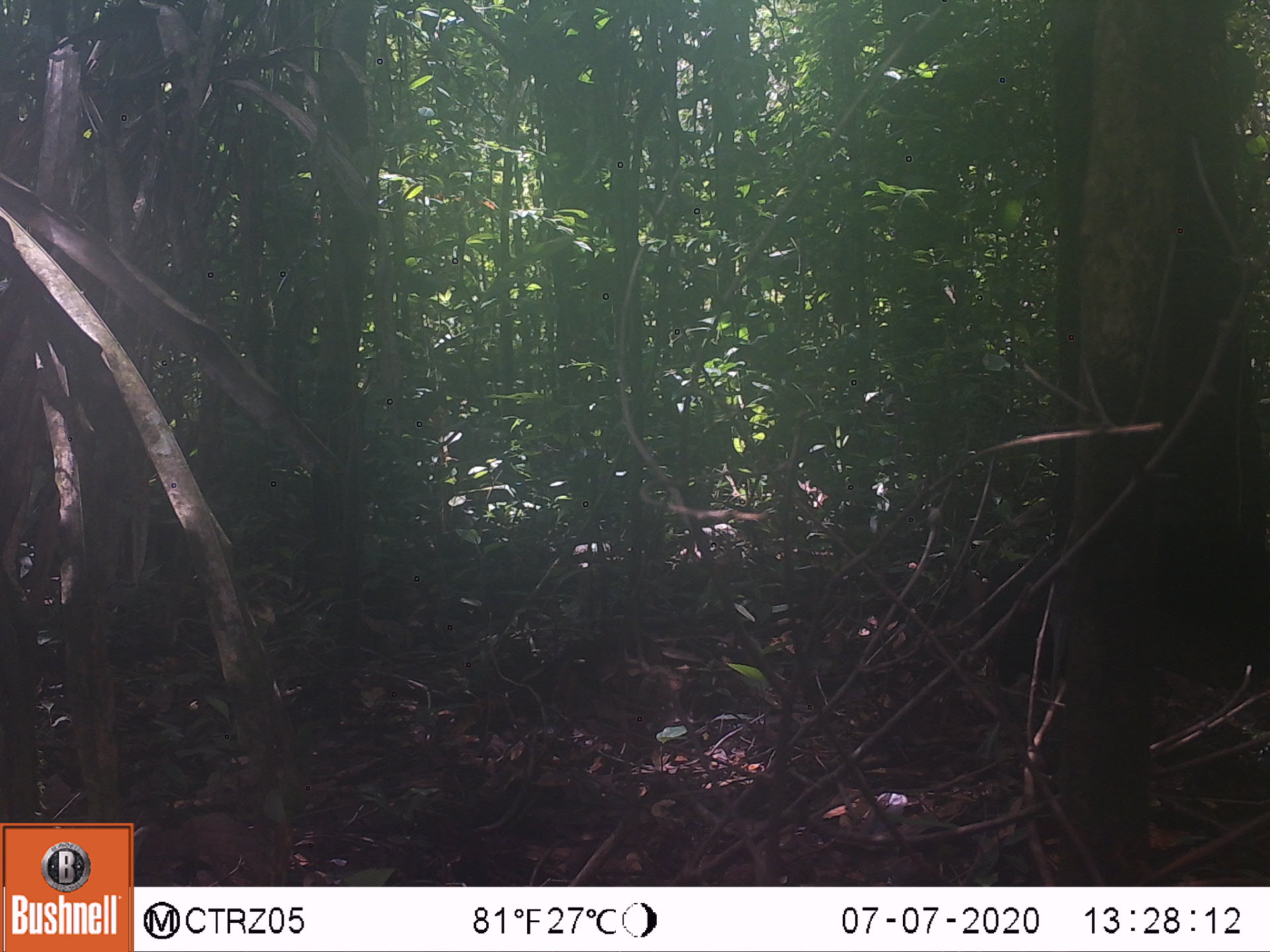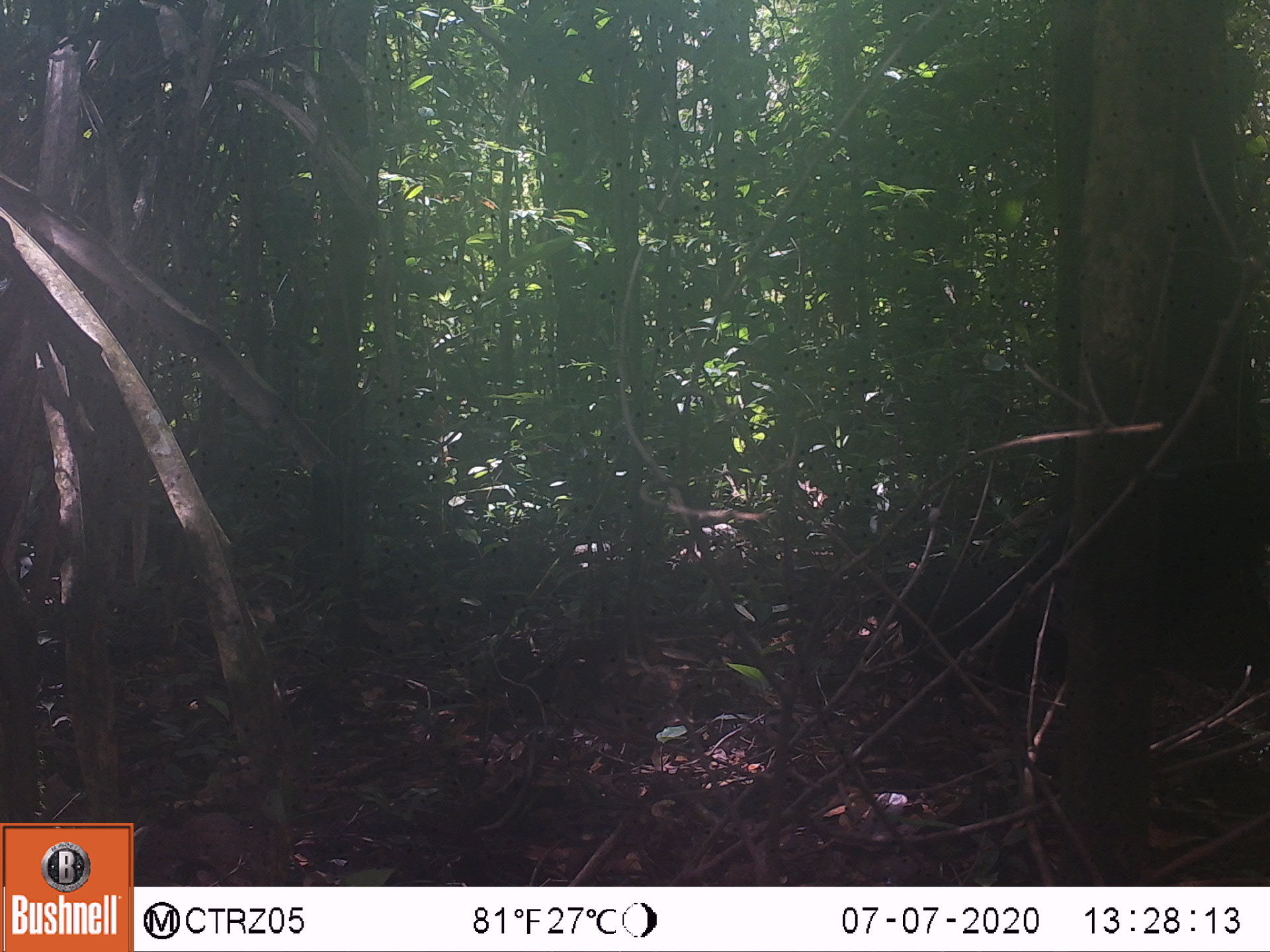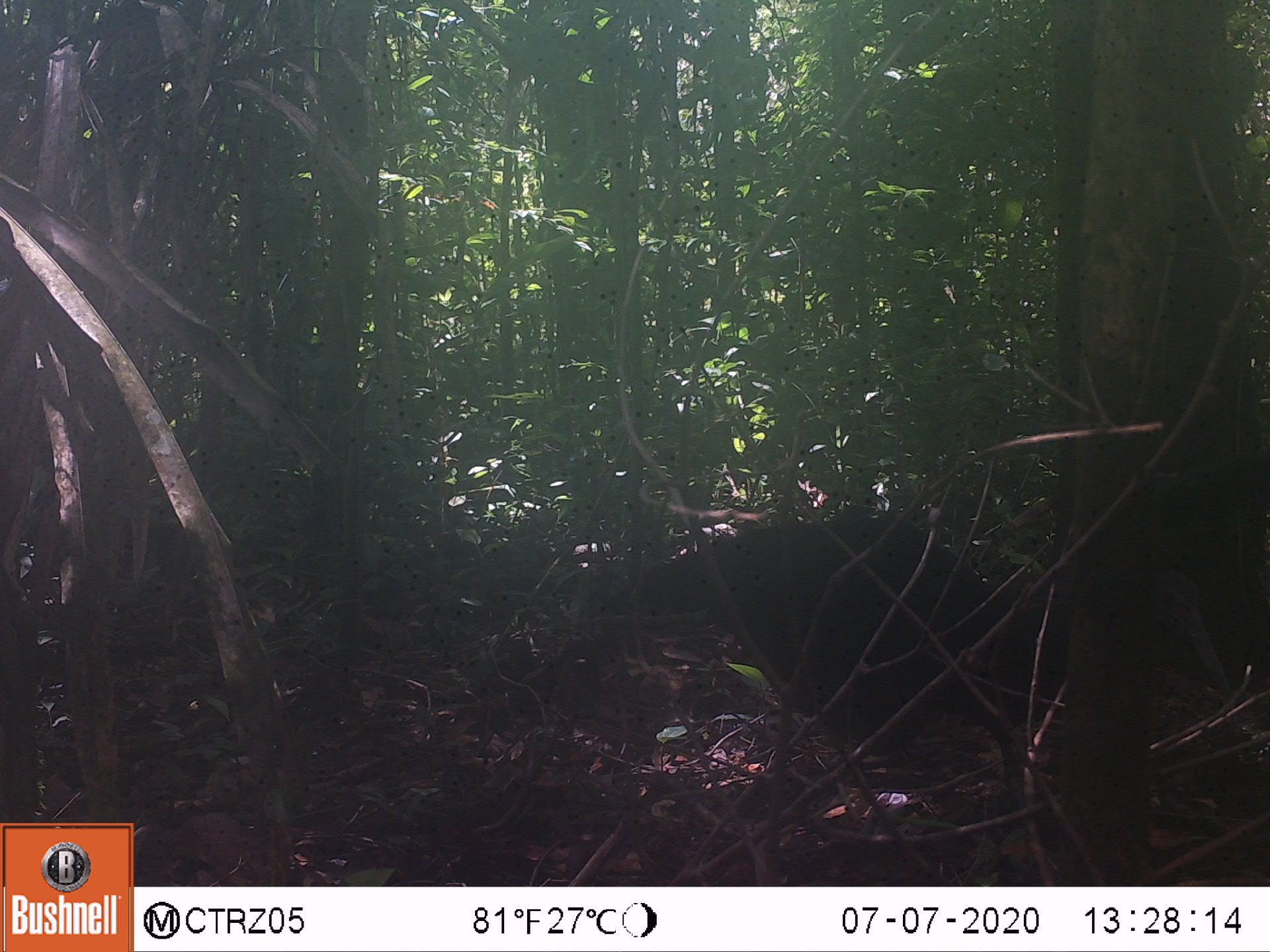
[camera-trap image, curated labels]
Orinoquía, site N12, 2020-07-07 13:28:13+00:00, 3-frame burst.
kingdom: Animalia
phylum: Chordata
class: Aves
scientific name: Aves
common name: bird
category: unknown bird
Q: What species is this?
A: Unknown bird (bird) (Aves).